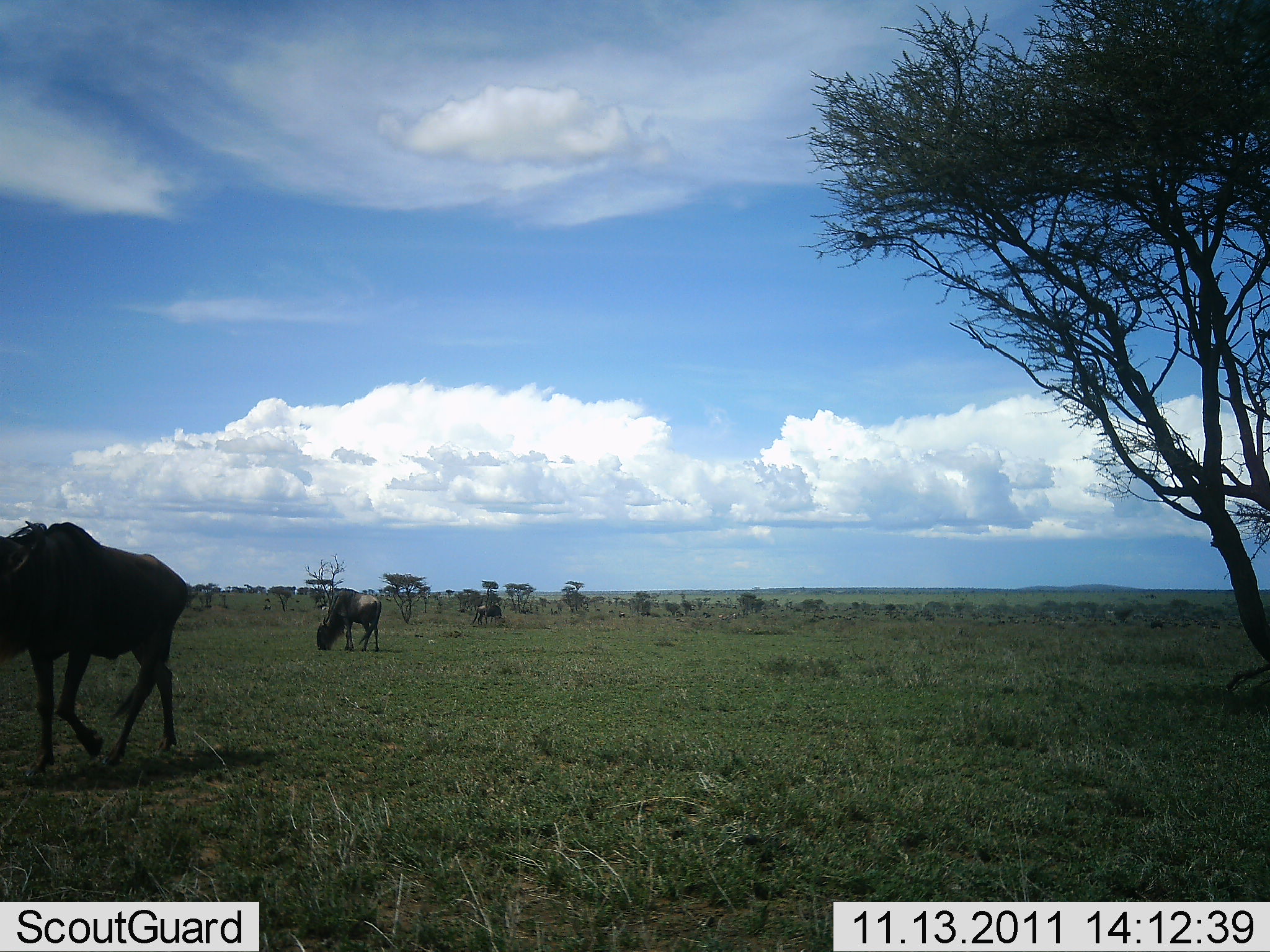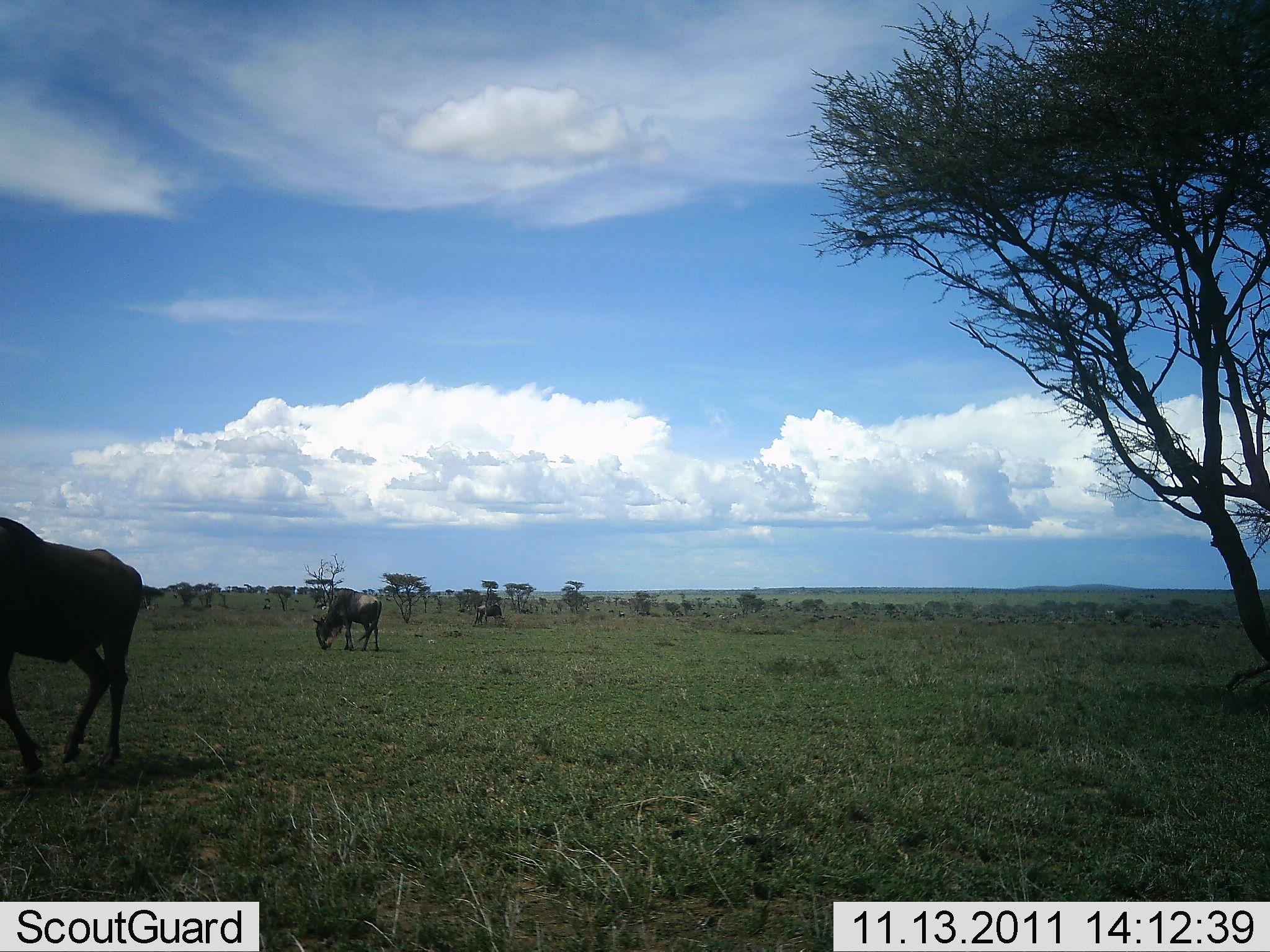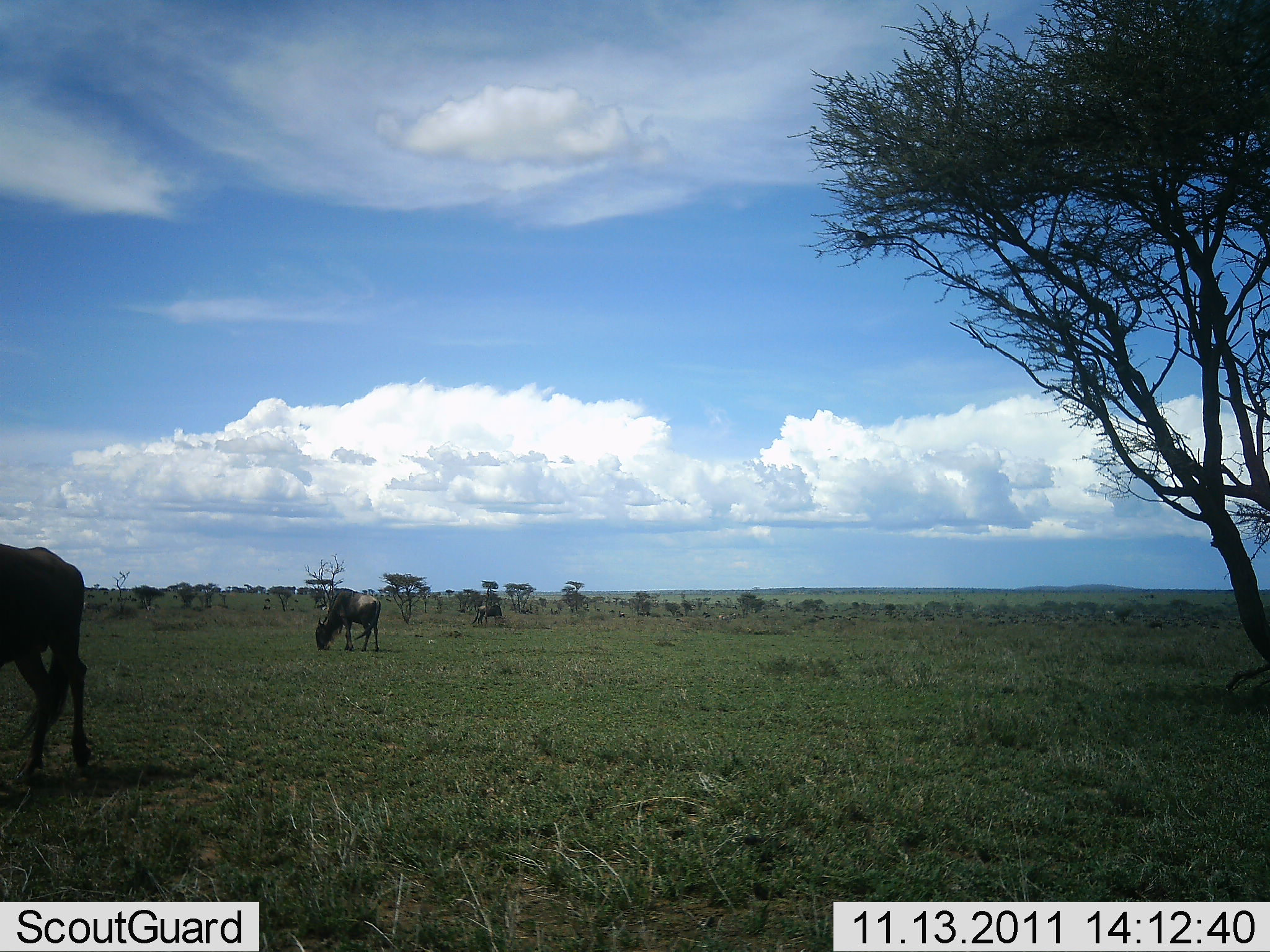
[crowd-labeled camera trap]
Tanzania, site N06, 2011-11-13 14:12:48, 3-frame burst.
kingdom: Animalia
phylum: Chordata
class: Mammalia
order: Artiodactyla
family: Bovidae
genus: Connochaetes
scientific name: Connochaetes taurinus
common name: blue wildebeest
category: wildebeest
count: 3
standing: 42%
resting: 0%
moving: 67%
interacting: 0%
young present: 0%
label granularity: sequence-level